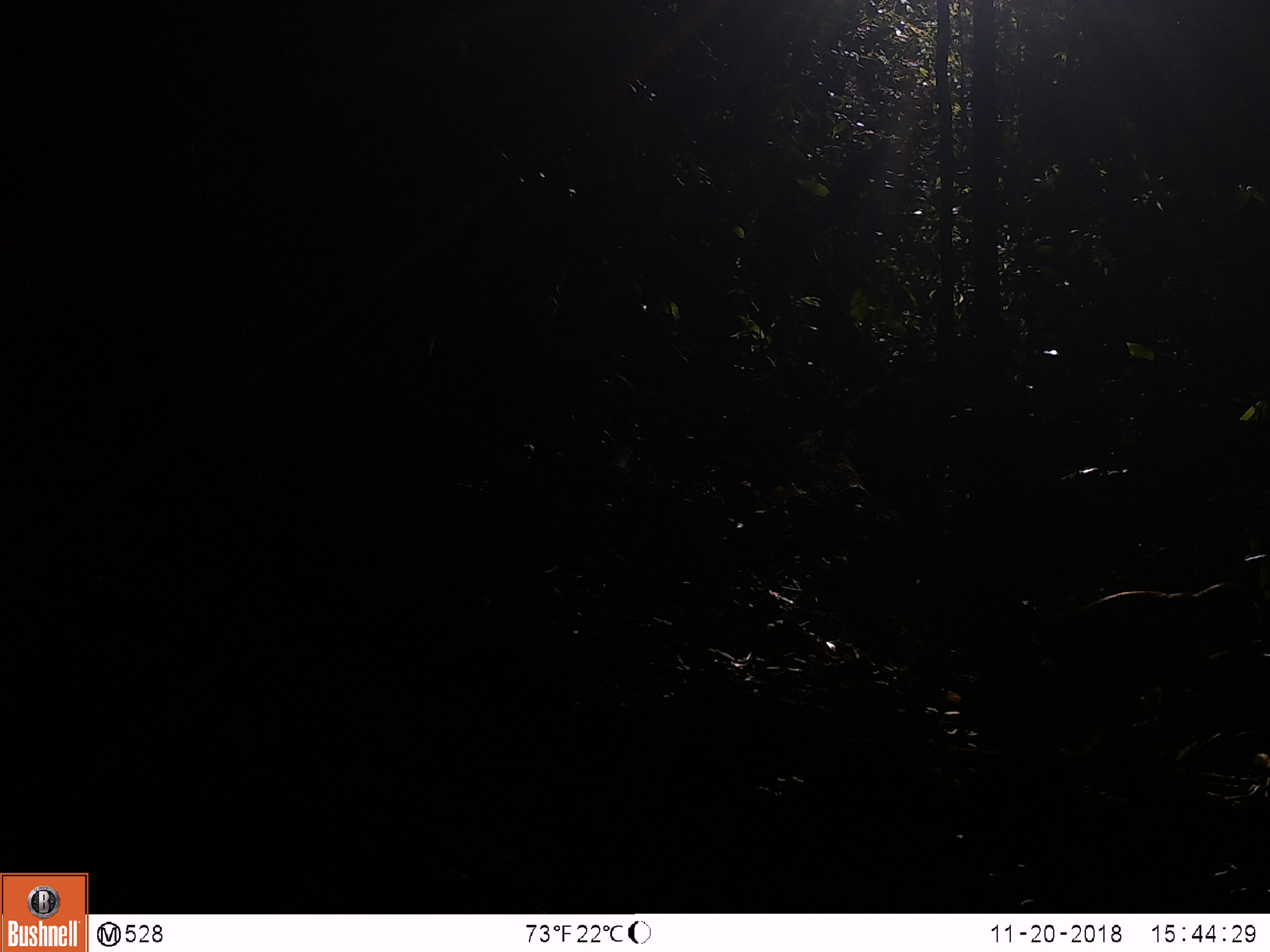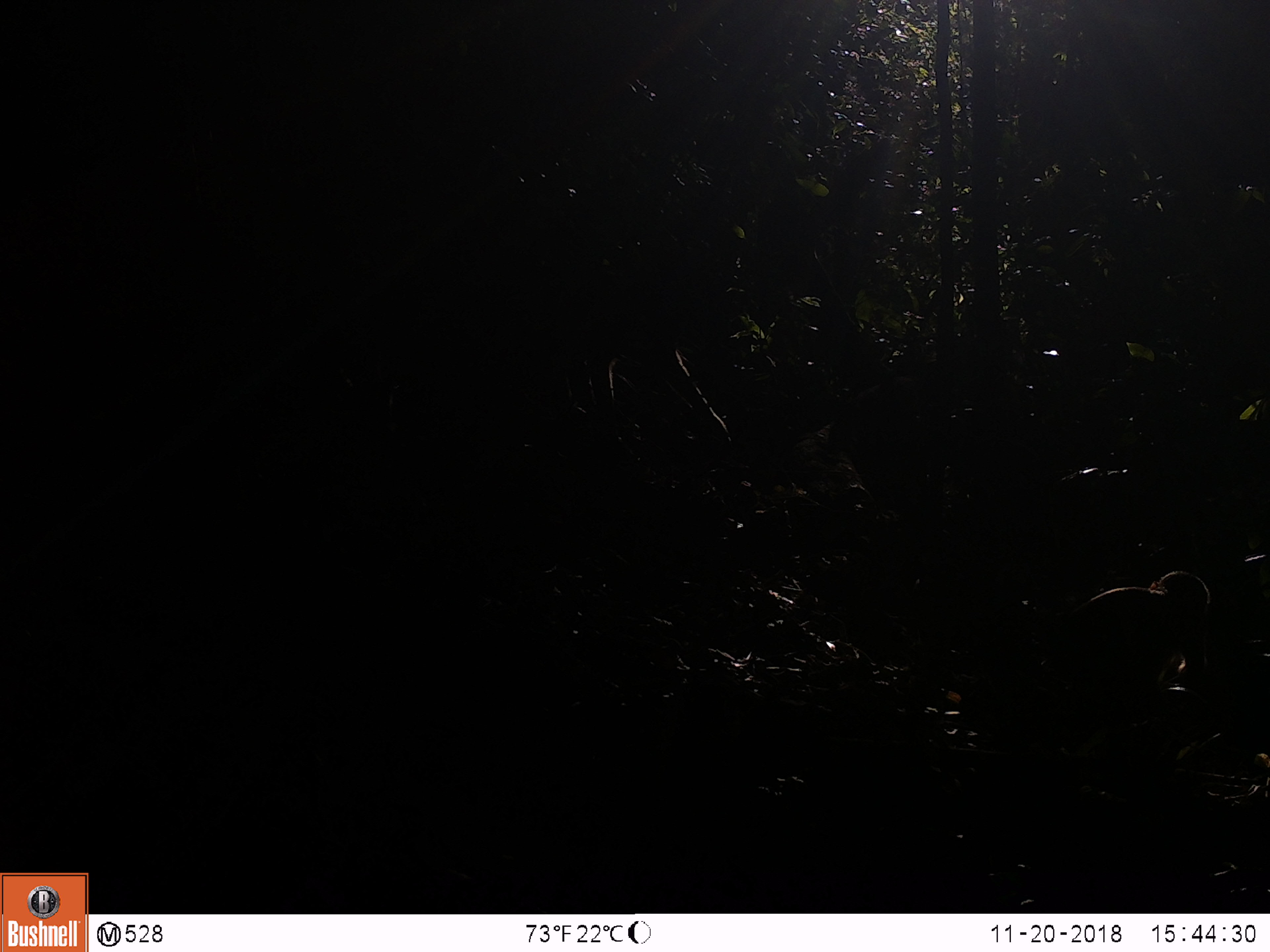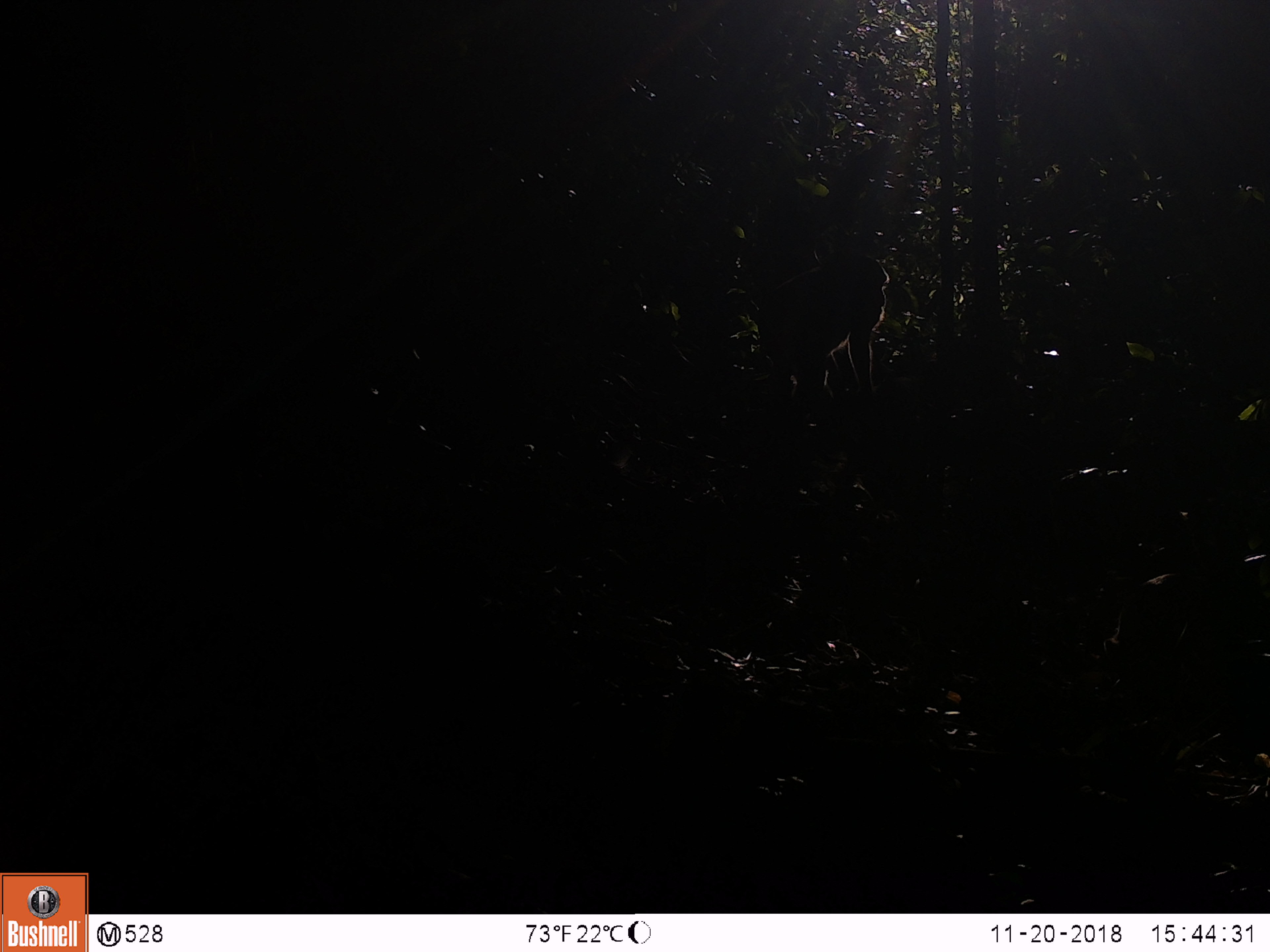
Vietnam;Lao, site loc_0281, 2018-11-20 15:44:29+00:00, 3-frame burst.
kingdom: Animalia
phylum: Chordata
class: Mammalia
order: Primates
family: Cercopithecidae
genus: Macaca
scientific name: Macaca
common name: macaque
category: unidentified macaque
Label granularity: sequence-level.